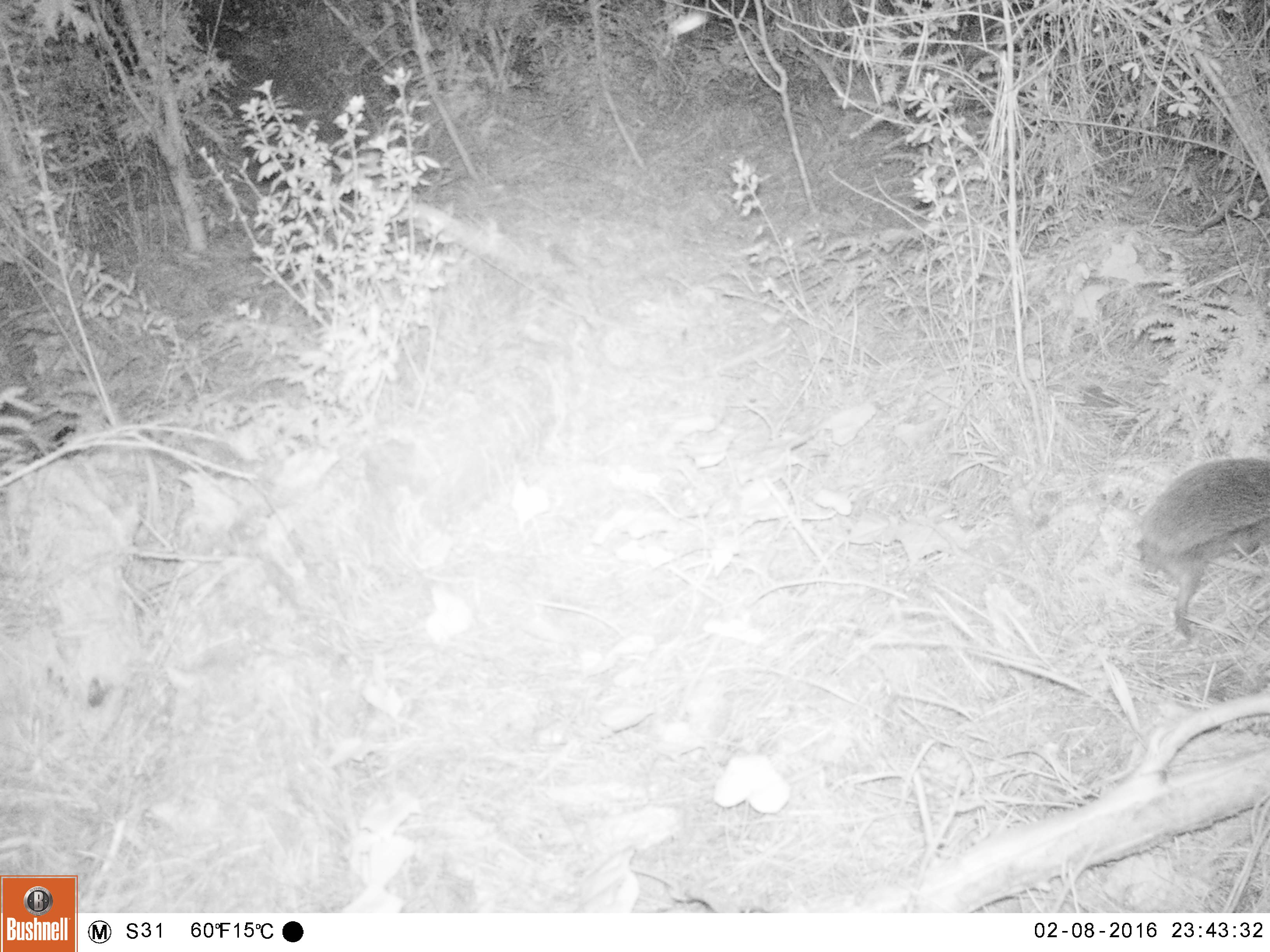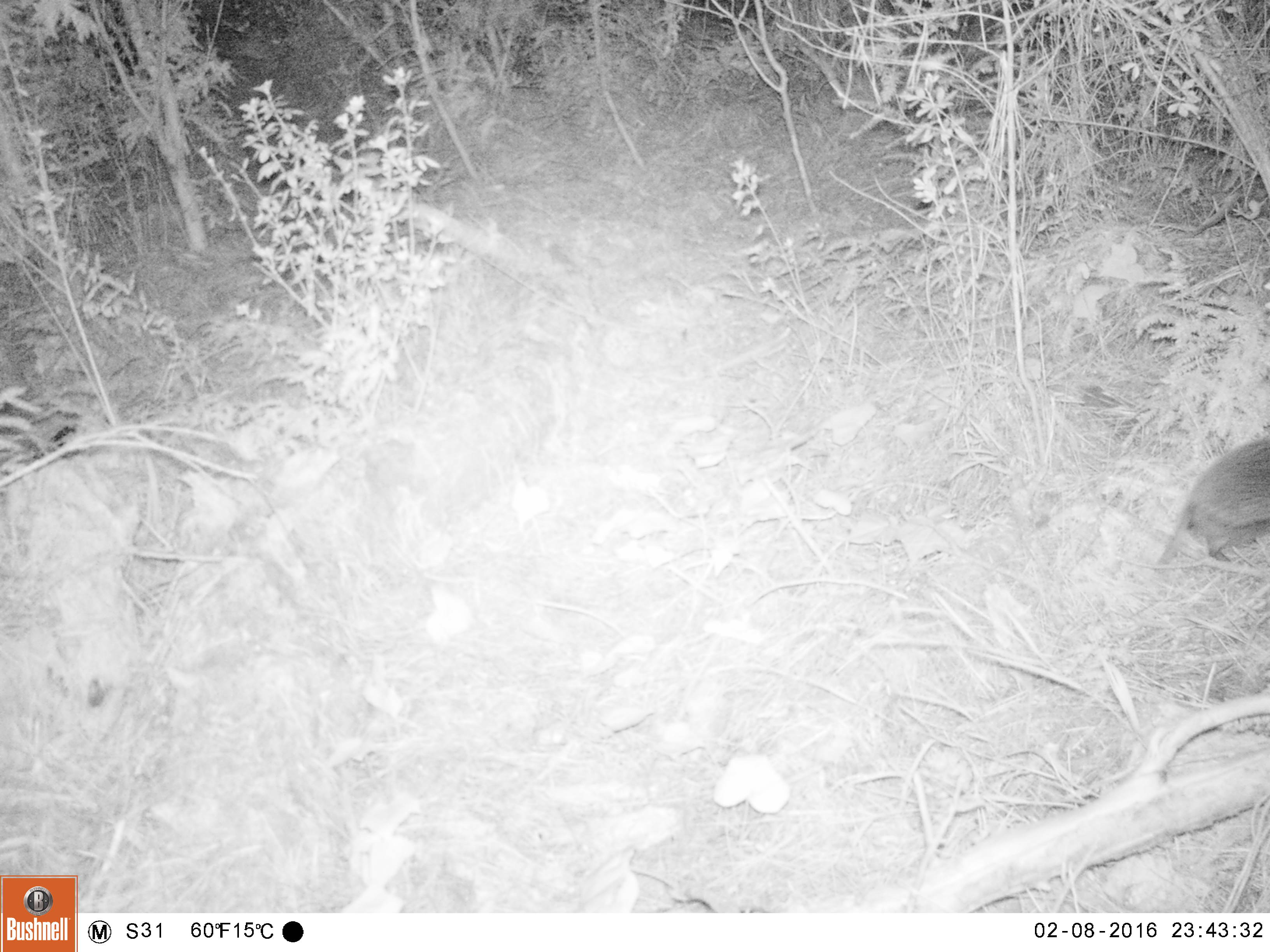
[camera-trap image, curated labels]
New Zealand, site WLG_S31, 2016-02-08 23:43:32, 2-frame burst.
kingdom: Animalia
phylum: Chordata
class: Mammalia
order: Eulipotyphla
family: Erinaceidae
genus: Erinaceus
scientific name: Erinaceus europaeus europaeus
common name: european hedgehog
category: hedgehog